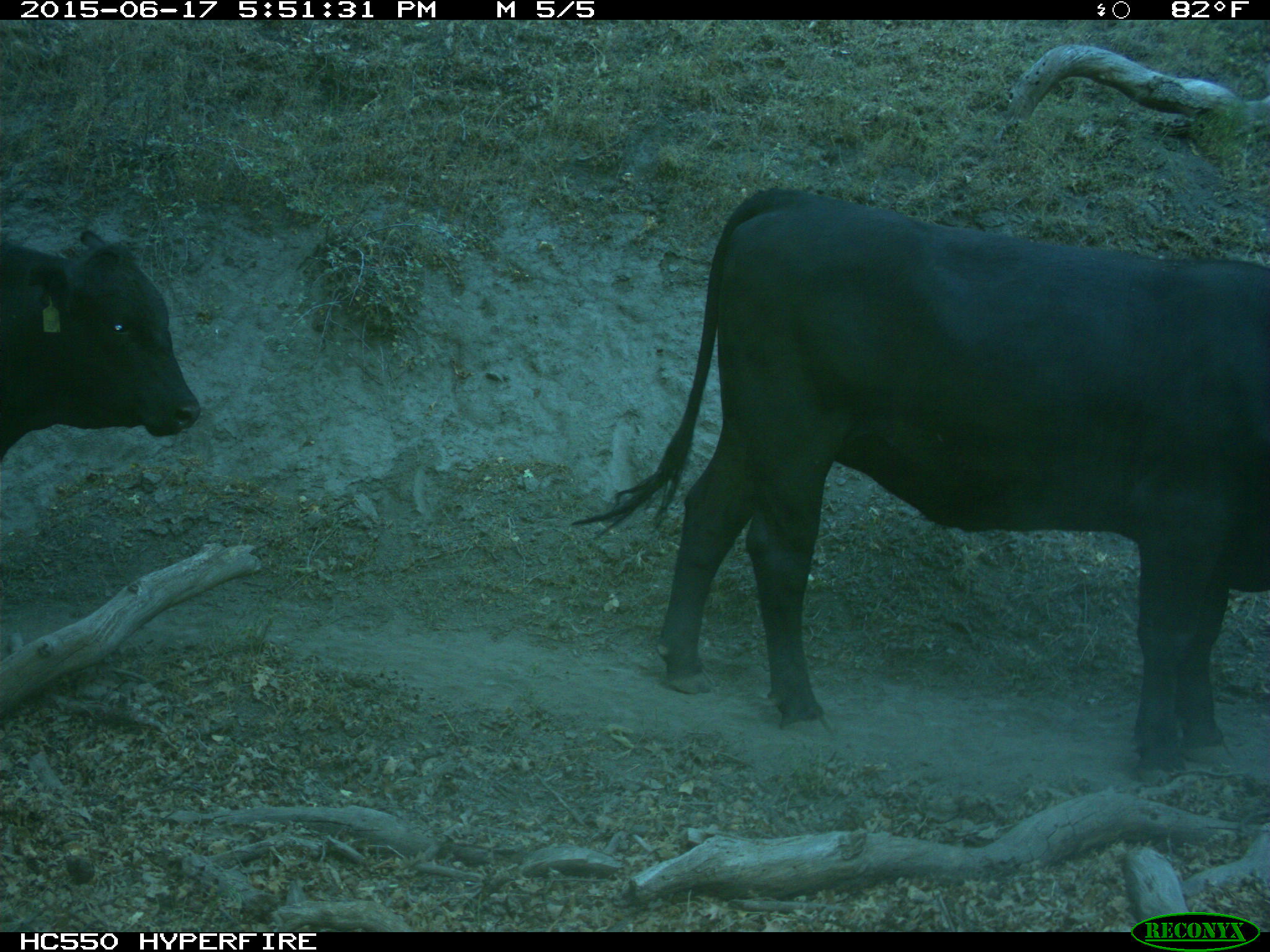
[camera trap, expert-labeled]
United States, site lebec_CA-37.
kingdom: Animalia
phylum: Chordata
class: Mammalia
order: Artiodactyla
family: Bovidae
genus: Bos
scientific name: Bos taurus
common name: domestic cow